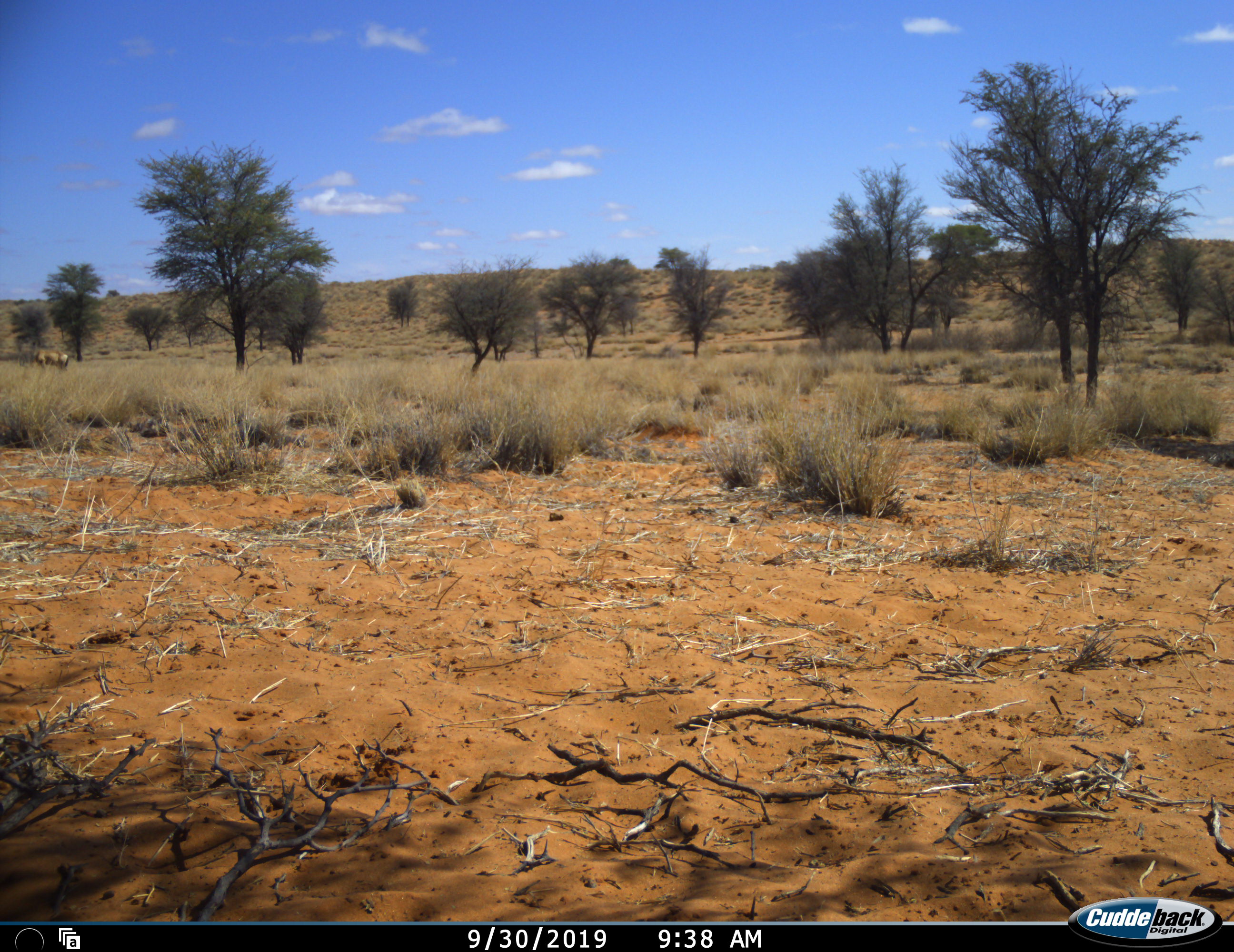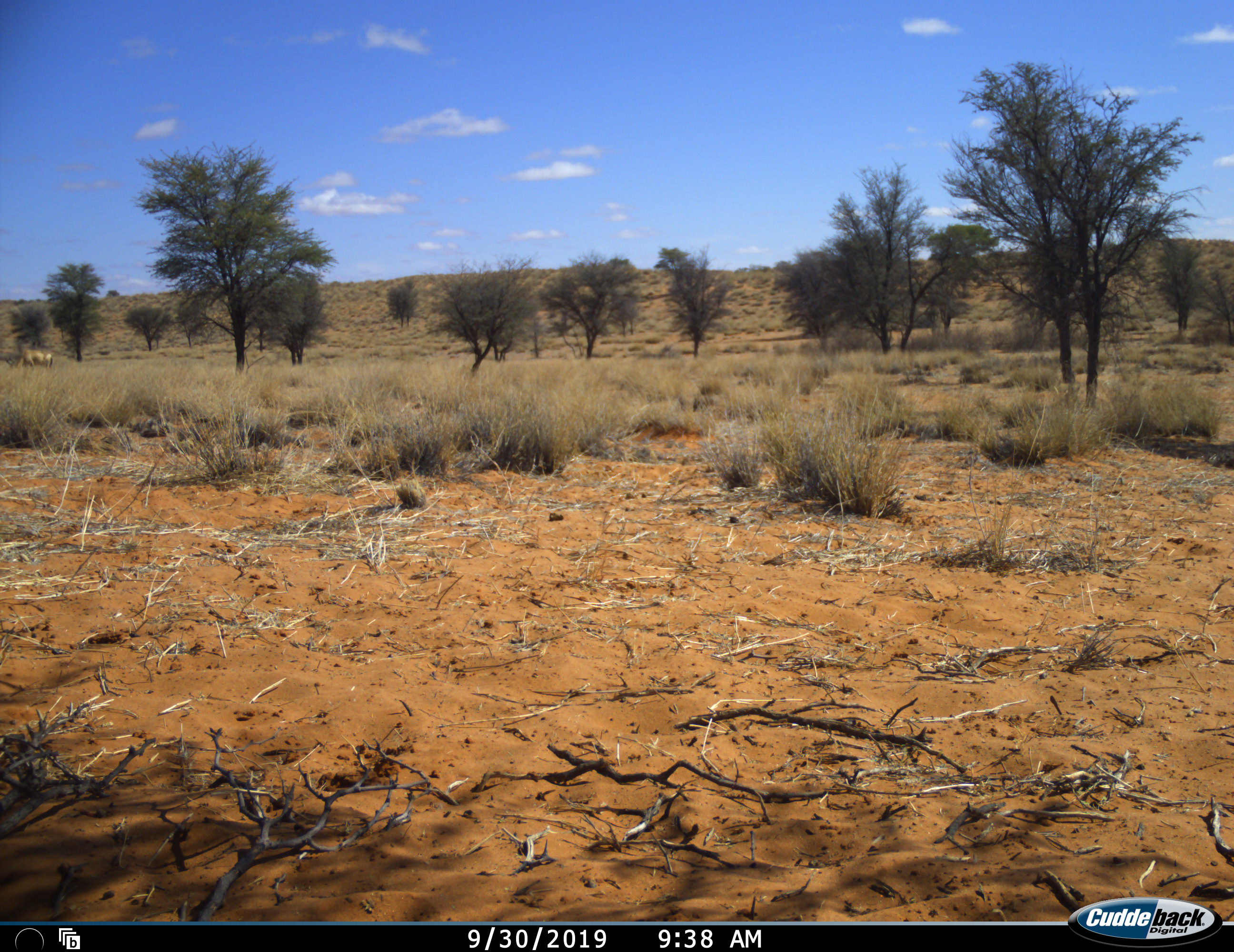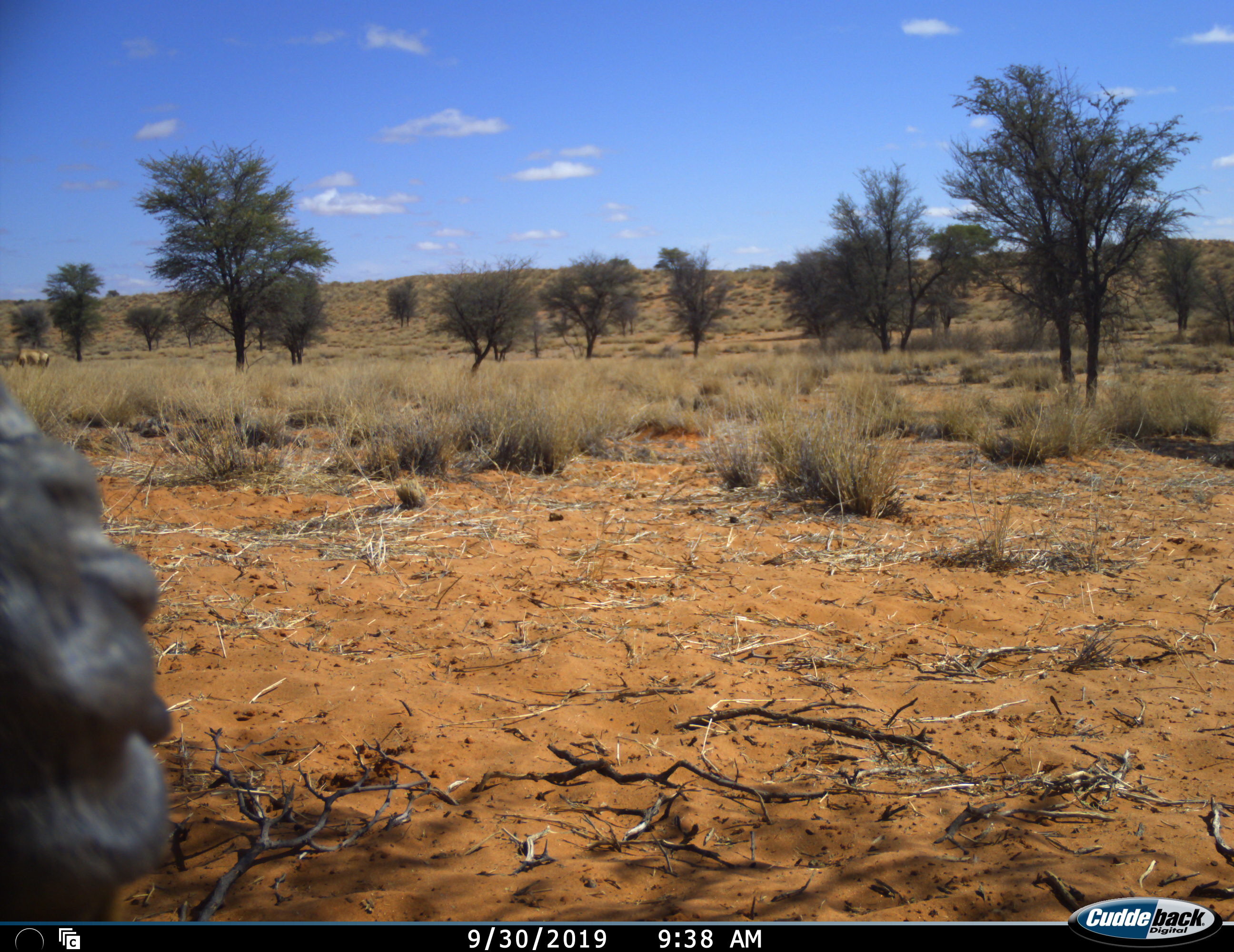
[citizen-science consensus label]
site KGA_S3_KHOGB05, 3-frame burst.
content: unidentified animal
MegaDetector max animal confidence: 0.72